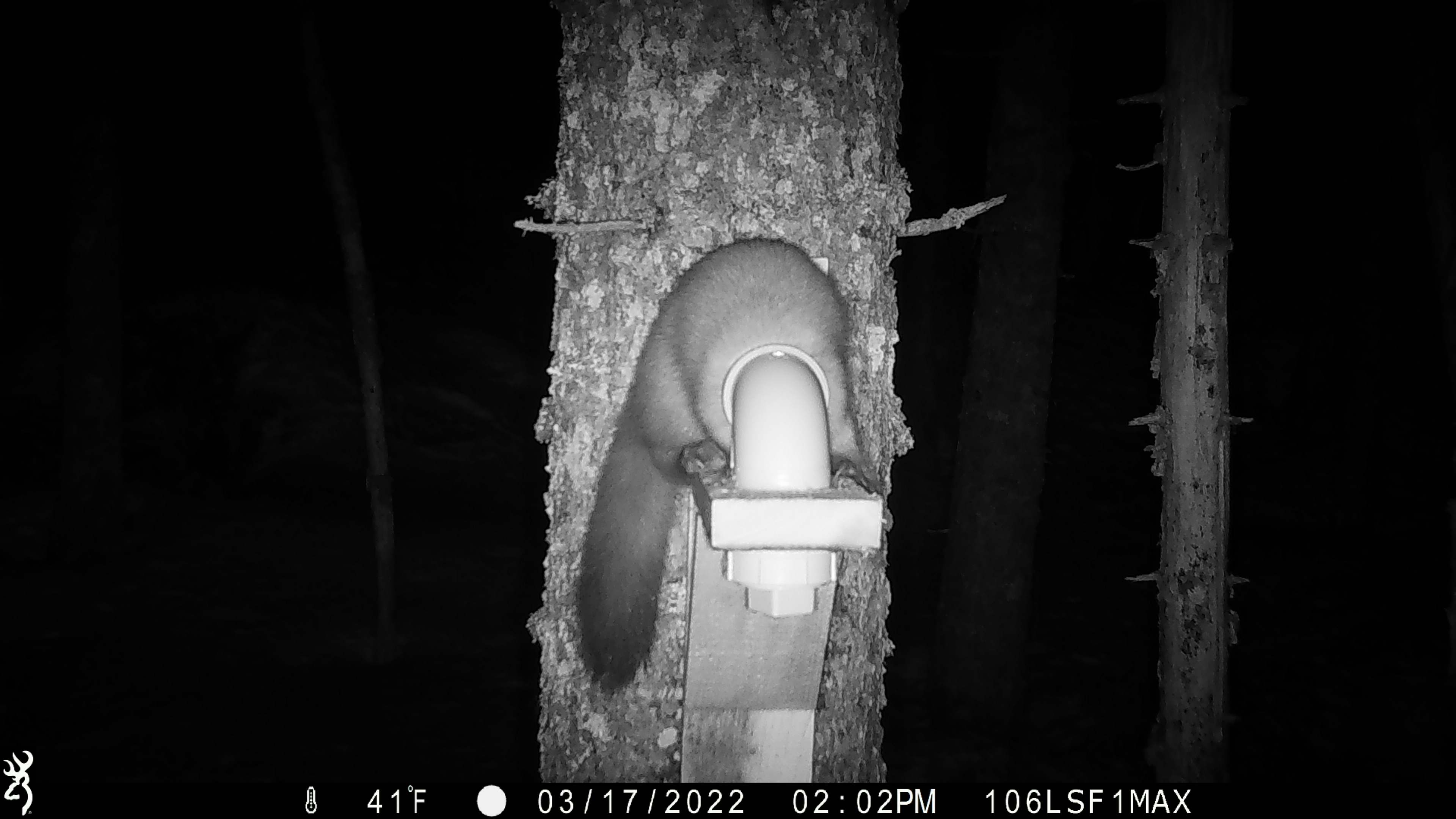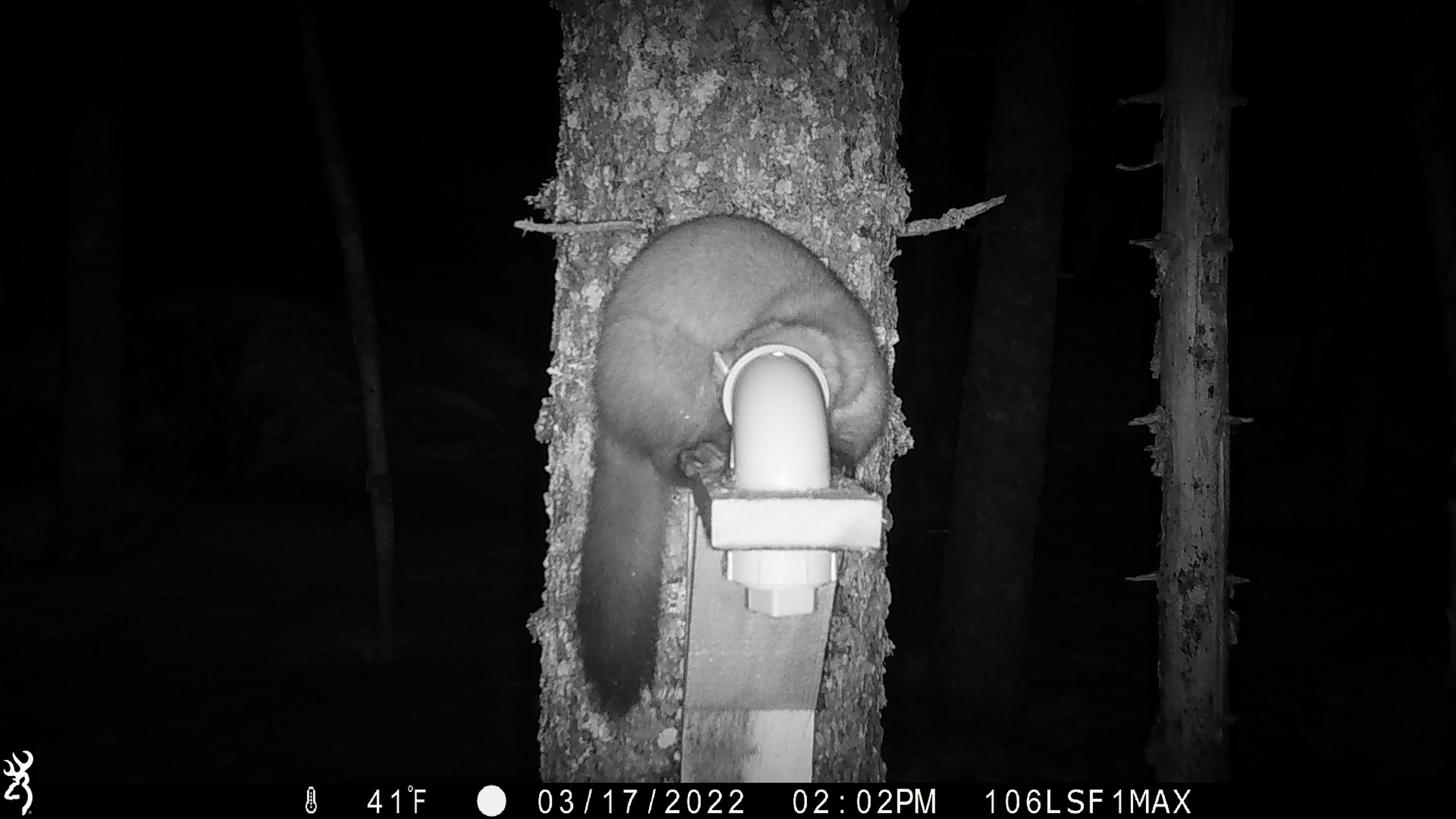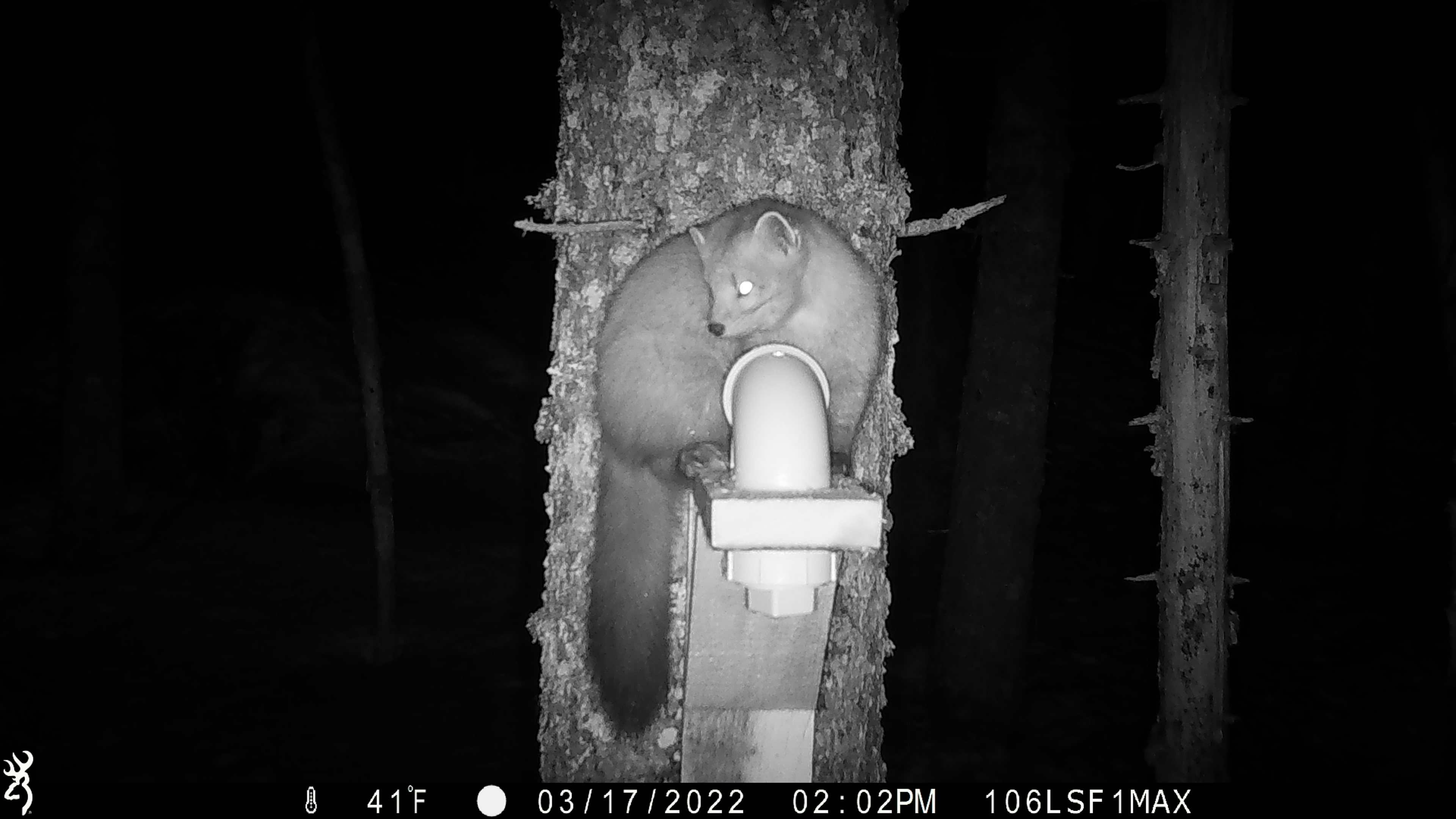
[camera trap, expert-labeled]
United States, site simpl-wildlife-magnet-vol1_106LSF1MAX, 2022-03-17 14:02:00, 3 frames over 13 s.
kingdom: Animalia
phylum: Chordata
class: Mammalia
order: Carnivora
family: Mustelidae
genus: Martes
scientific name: Martes americana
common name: american marten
American marten (Martes americana).